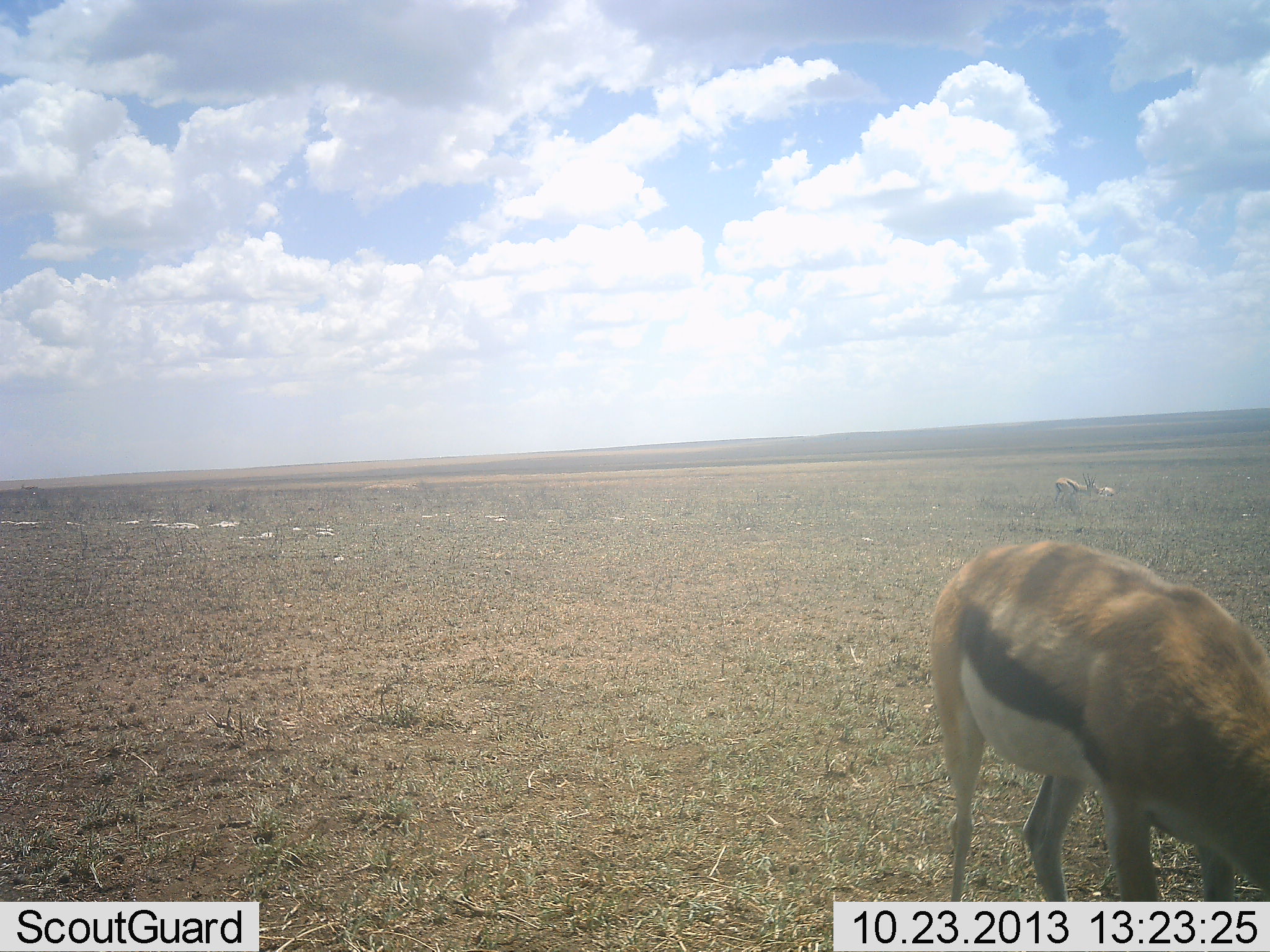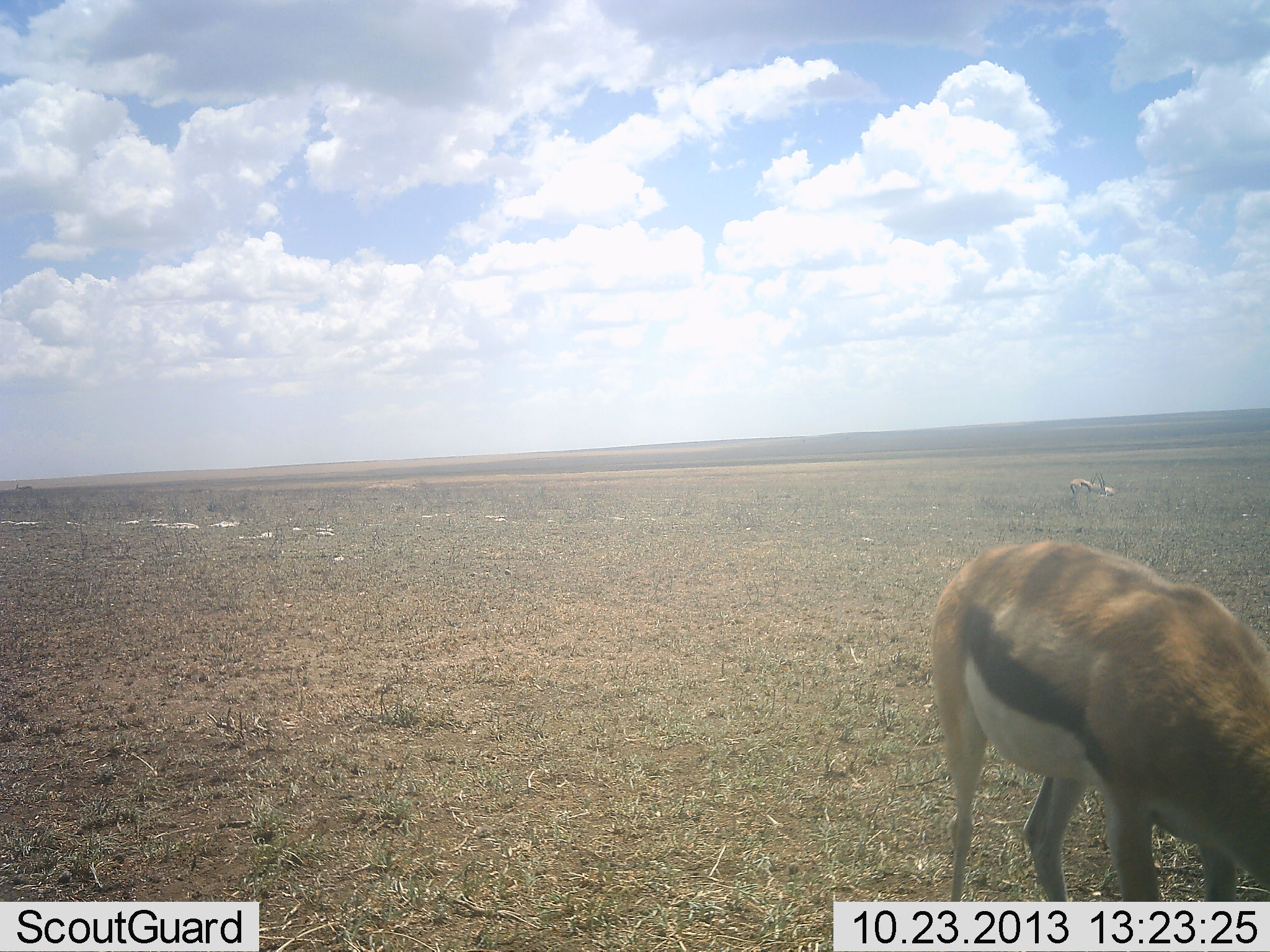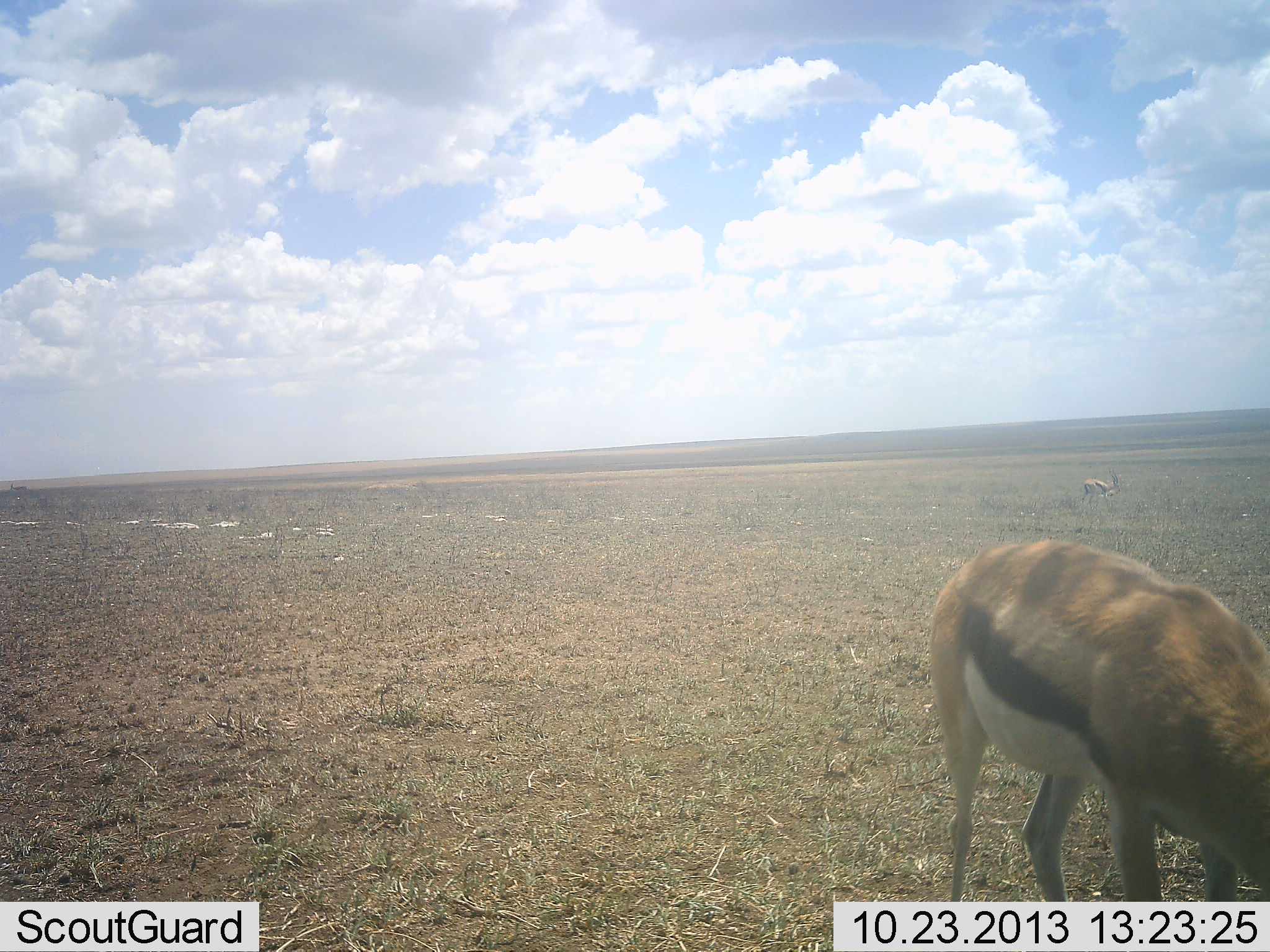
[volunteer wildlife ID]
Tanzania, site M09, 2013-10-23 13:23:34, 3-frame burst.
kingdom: Animalia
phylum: Chordata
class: Mammalia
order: Artiodactyla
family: Bovidae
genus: Eudorcas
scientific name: Eudorcas thomsonii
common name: thomson's gazelle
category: gazellethomsons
Gazellethomsons (thomson's gazelle) (Eudorcas thomsonii), count 2. Behavior (volunteer vote fractions): standing 30%, resting 10%, moving 40%, interacting 0%. Young present (vote fraction): 0%. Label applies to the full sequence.